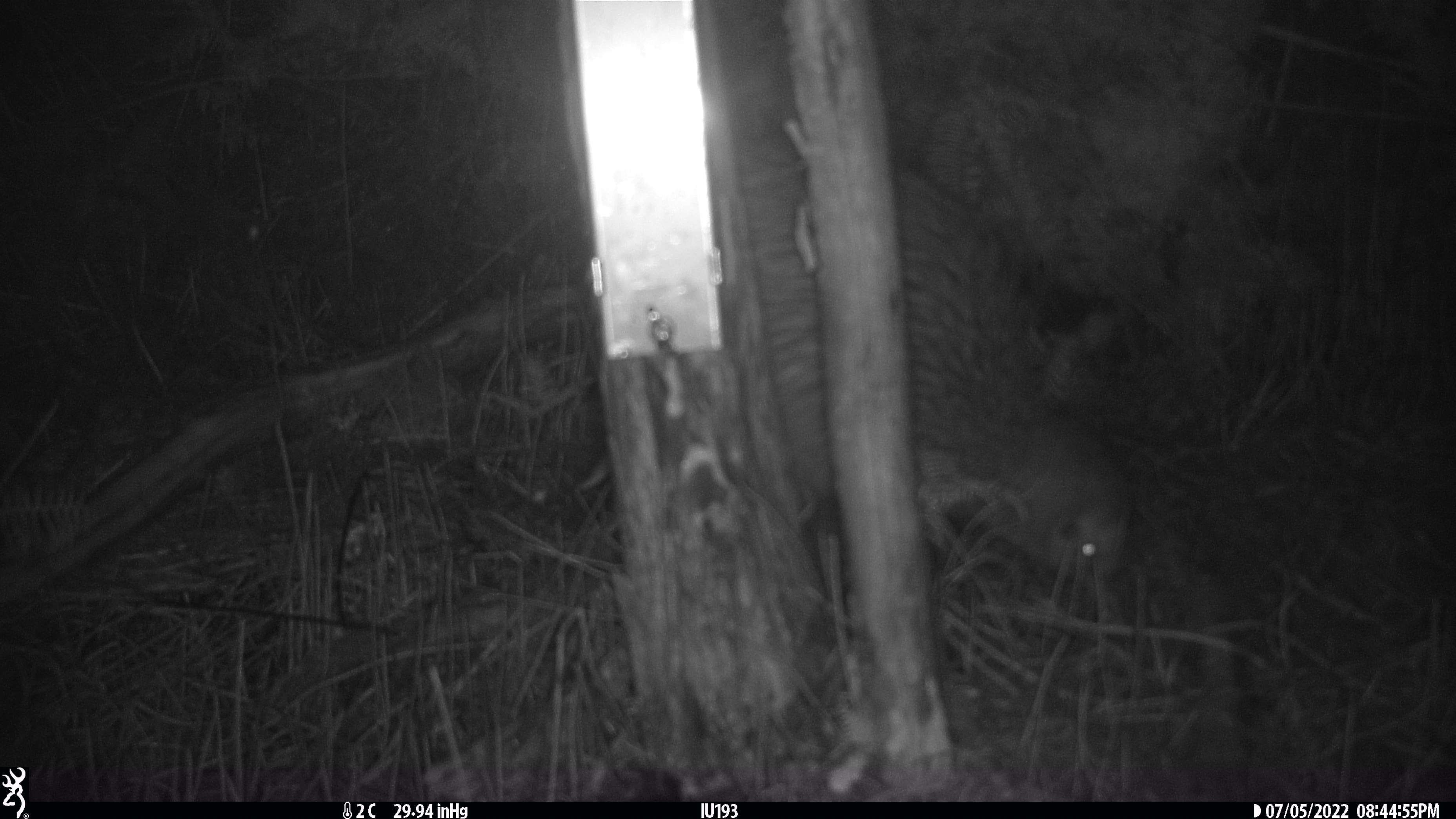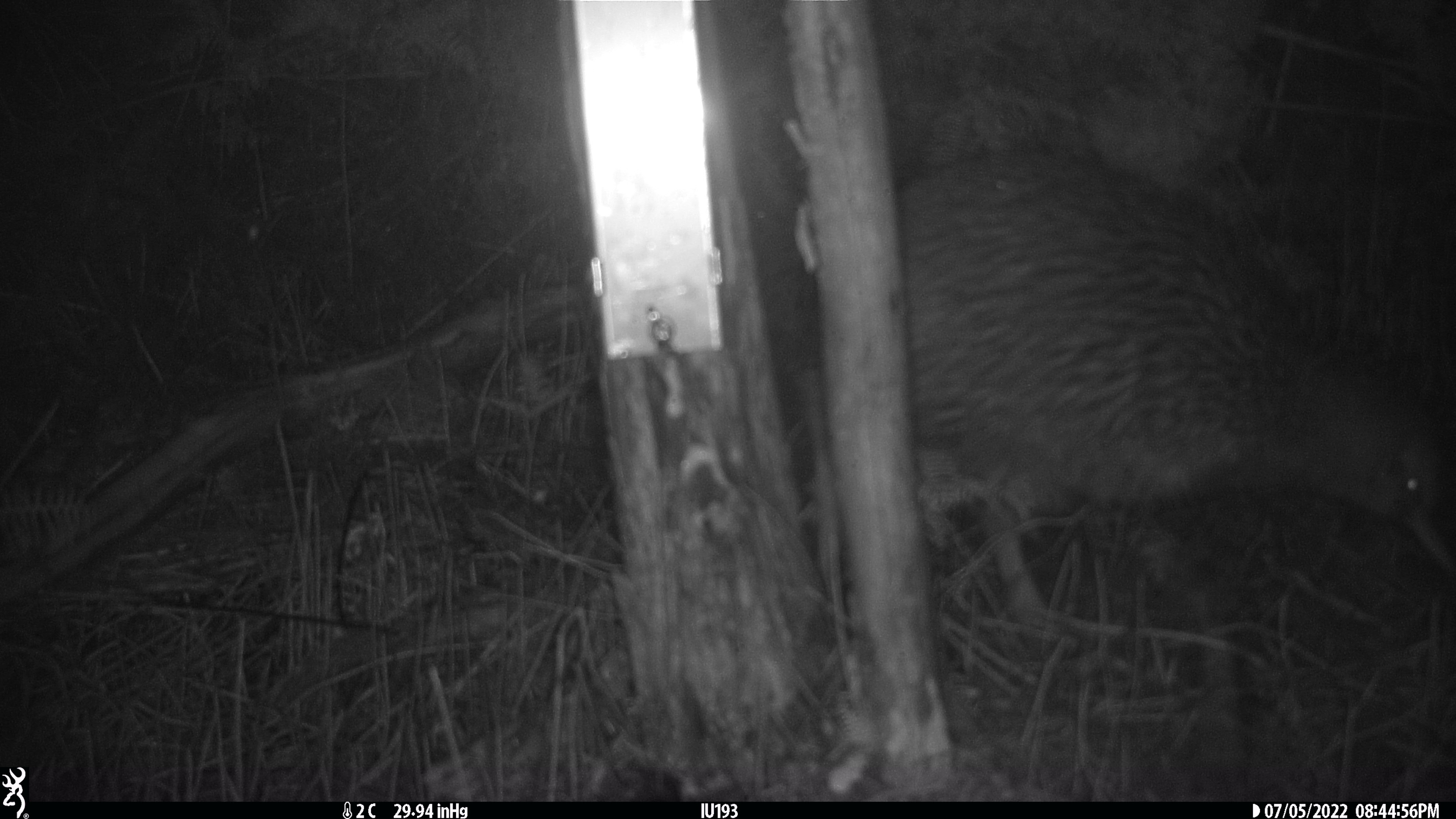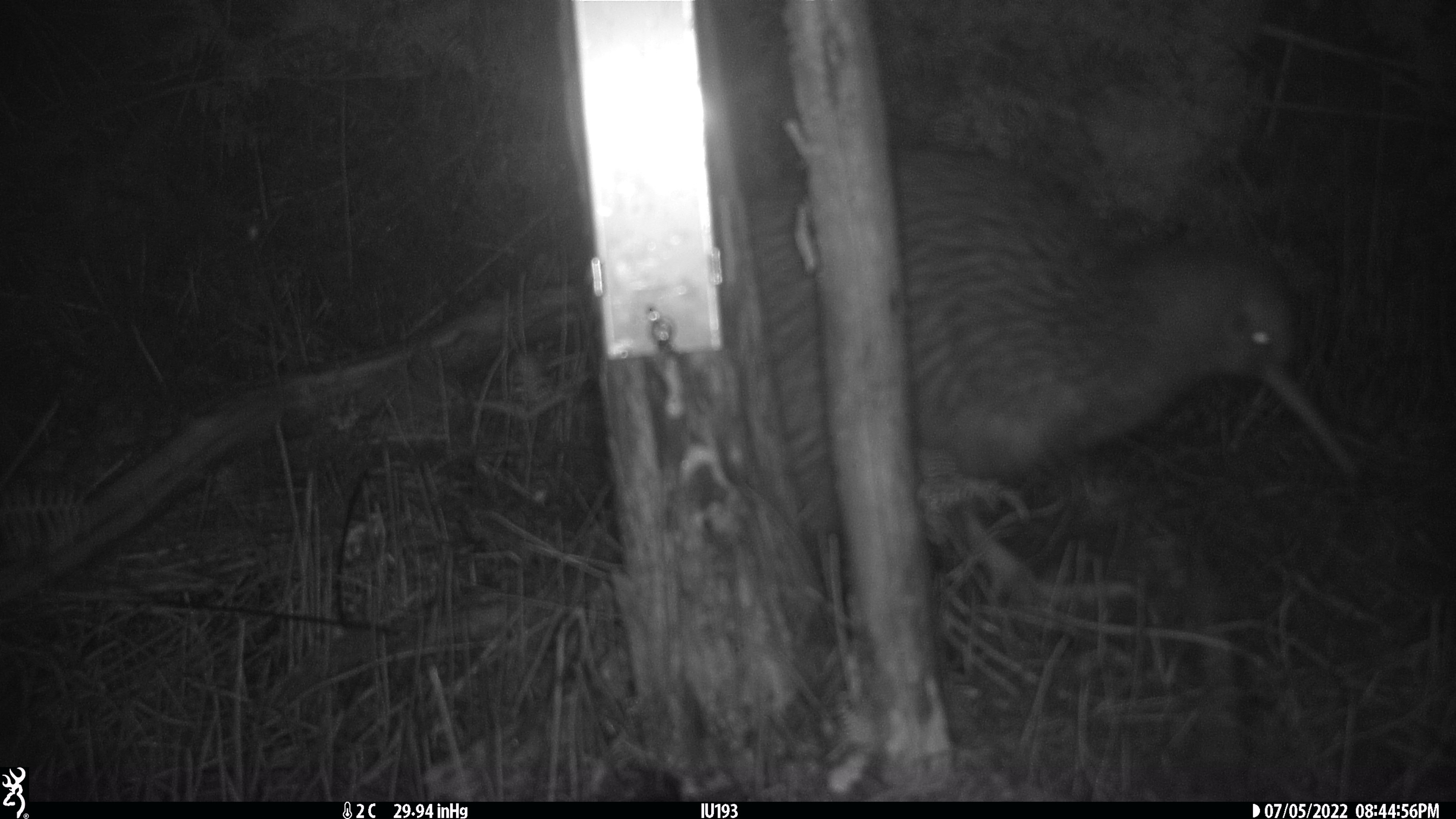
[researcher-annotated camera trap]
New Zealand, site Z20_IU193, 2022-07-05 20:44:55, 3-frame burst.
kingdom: Animalia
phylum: Chordata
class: Aves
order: Apterygiformes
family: Apterygidae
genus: Apteryx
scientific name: Apteryx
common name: kiwi